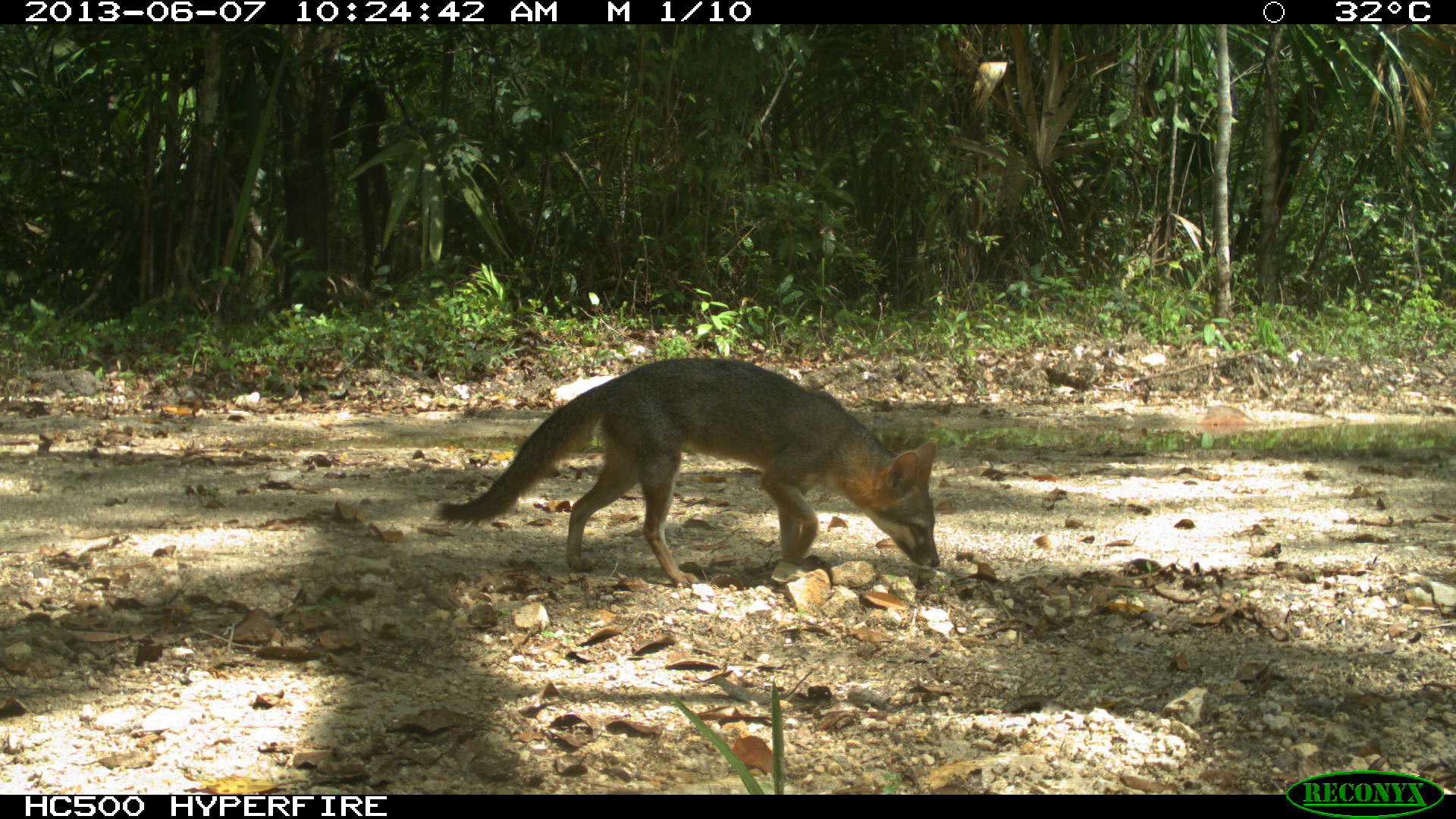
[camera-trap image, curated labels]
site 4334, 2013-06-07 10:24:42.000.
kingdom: Animalia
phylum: Chordata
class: Mammalia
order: Carnivora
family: Canidae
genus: Urocyon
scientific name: Urocyon cinereoargenteus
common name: gray fox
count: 1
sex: female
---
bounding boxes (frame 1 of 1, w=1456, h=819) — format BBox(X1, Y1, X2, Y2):
urocyon cinereoargenteus: BBox(436, 355, 939, 586)